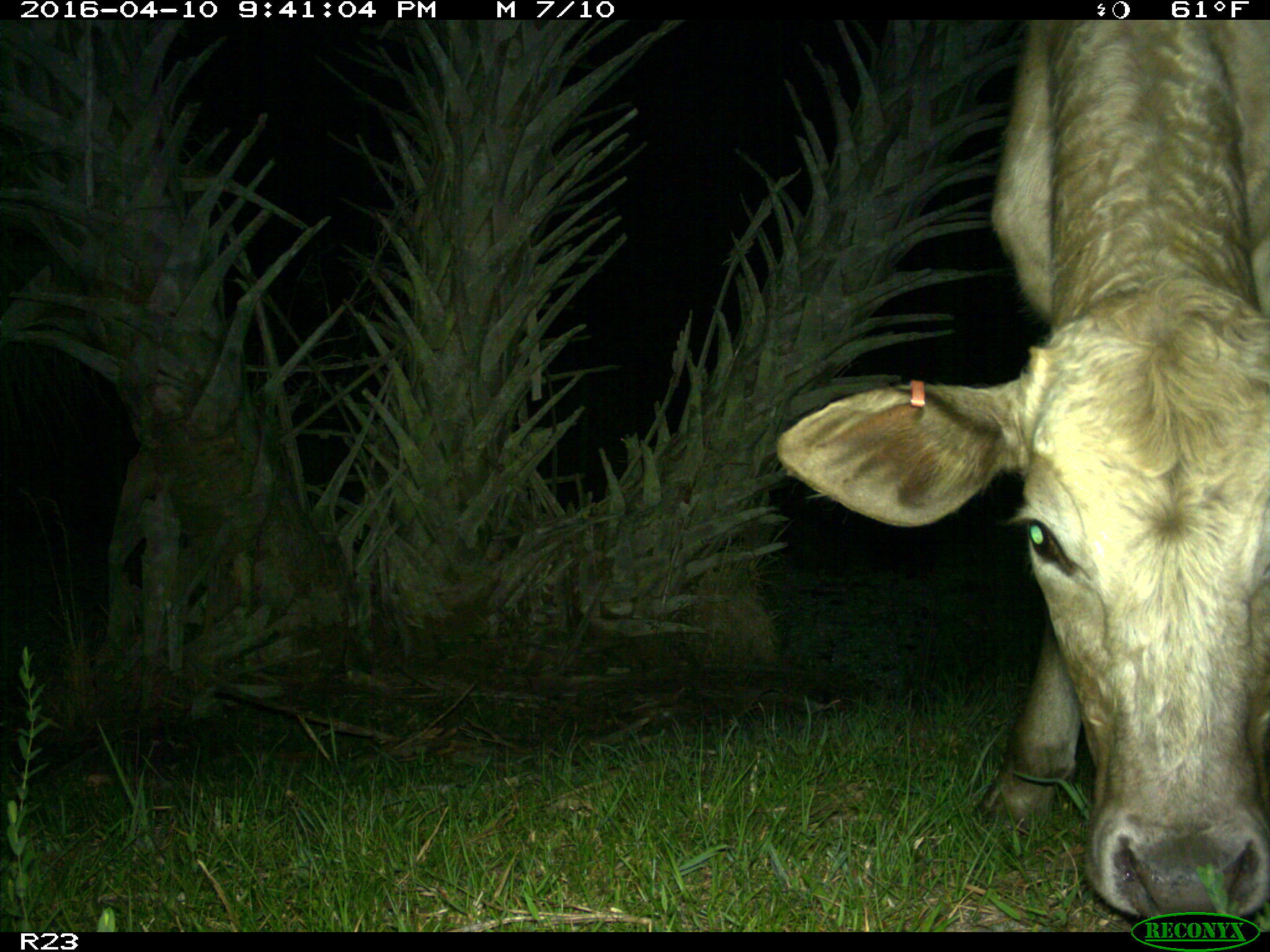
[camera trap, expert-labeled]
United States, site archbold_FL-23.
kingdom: Animalia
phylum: Chordata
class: Mammalia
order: Artiodactyla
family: Bovidae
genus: Bos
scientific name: Bos taurus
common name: domestic cow